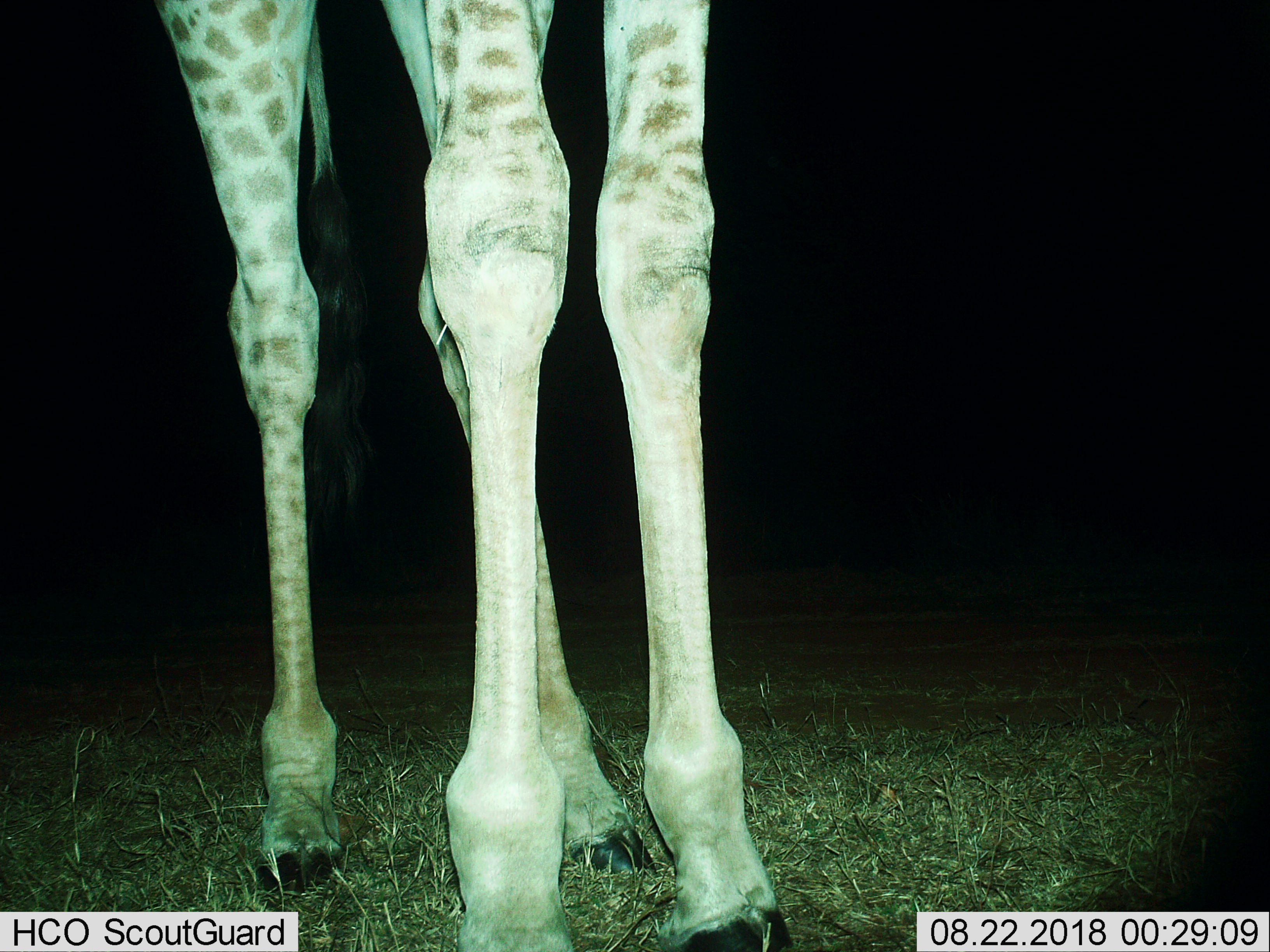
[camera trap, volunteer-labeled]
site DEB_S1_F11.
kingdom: Animalia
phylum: Chordata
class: Mammalia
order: Artiodactyla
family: Giraffidae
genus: Giraffa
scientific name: Giraffa camelopardalis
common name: giraffe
Giraffe (Giraffa camelopardalis), count 1. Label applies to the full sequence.